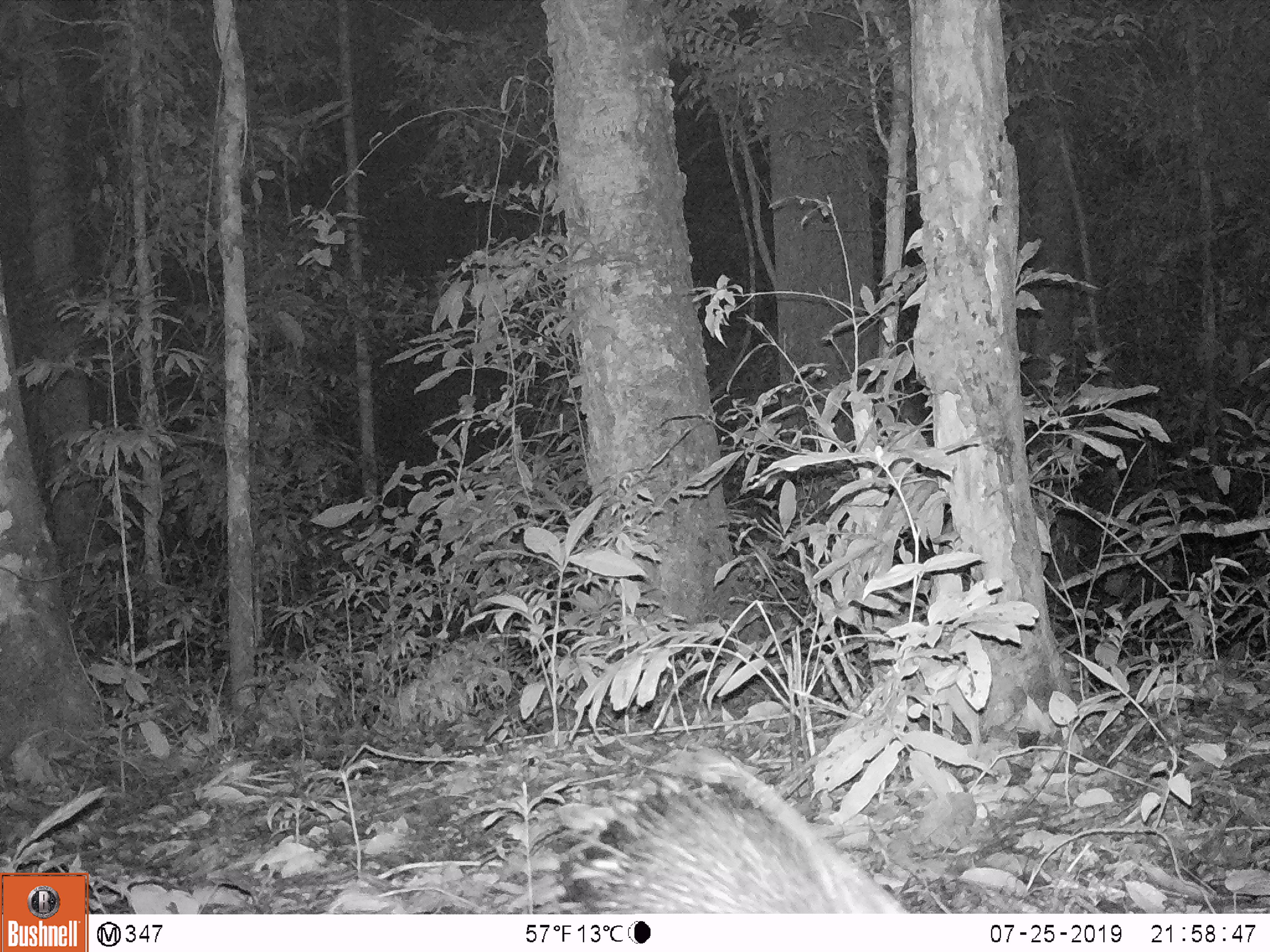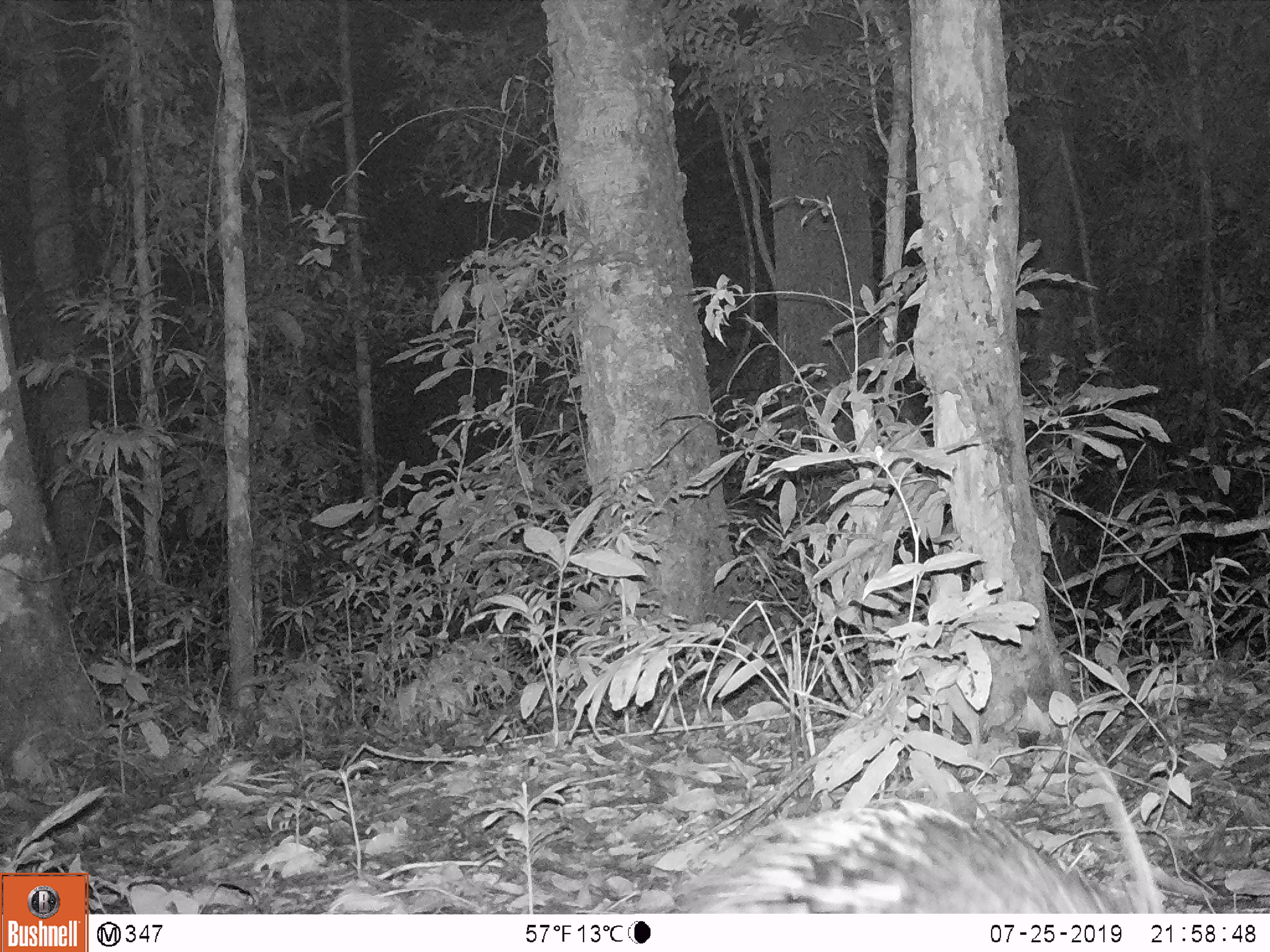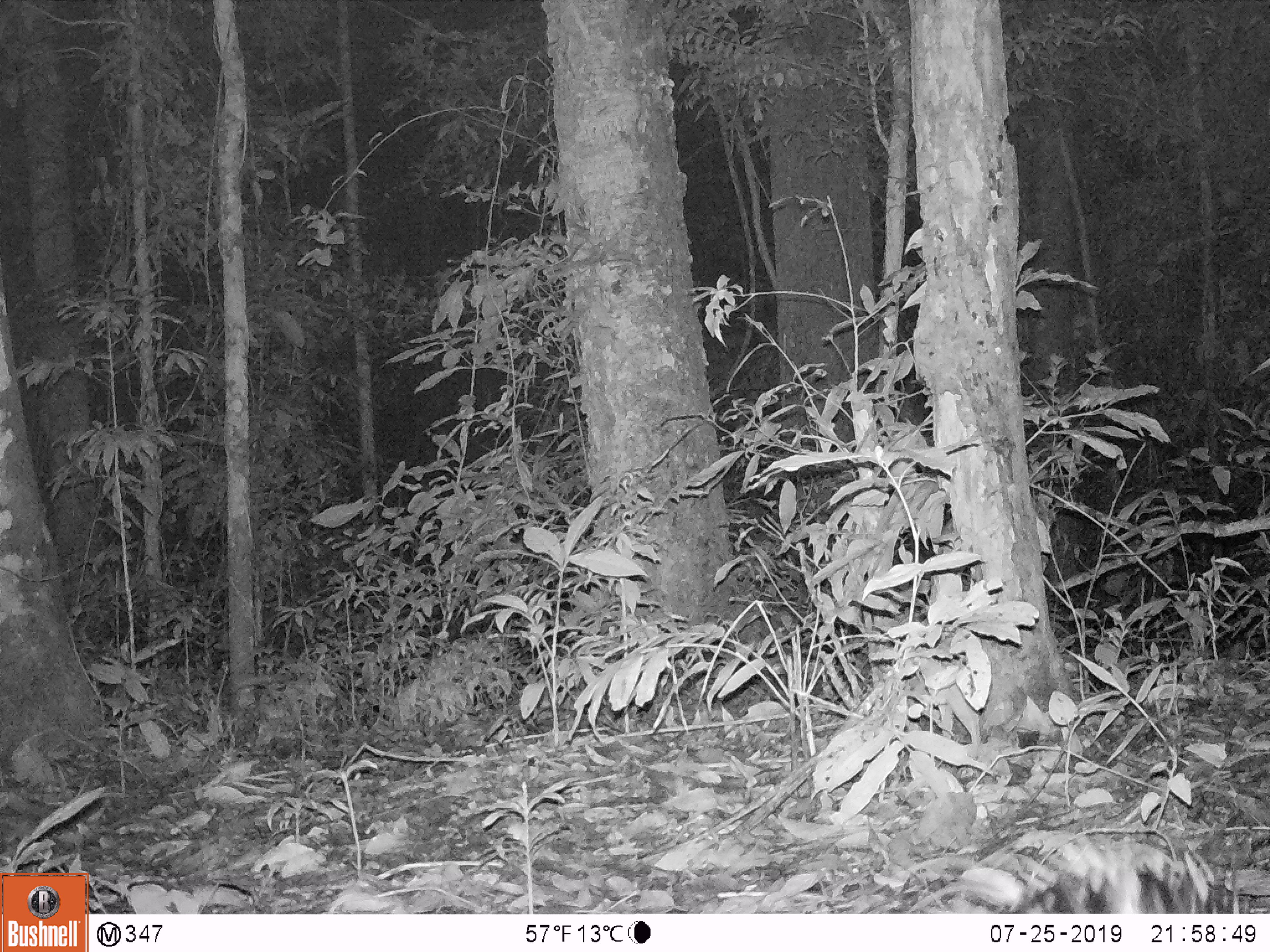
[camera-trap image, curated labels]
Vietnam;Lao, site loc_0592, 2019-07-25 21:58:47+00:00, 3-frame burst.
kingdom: Animalia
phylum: Chordata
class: Mammalia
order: Rodentia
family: Hystricidae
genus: Hystrix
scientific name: Hystrix brachyura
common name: malayan porcupine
Malayan porcupine (Hystrix brachyura). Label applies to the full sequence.